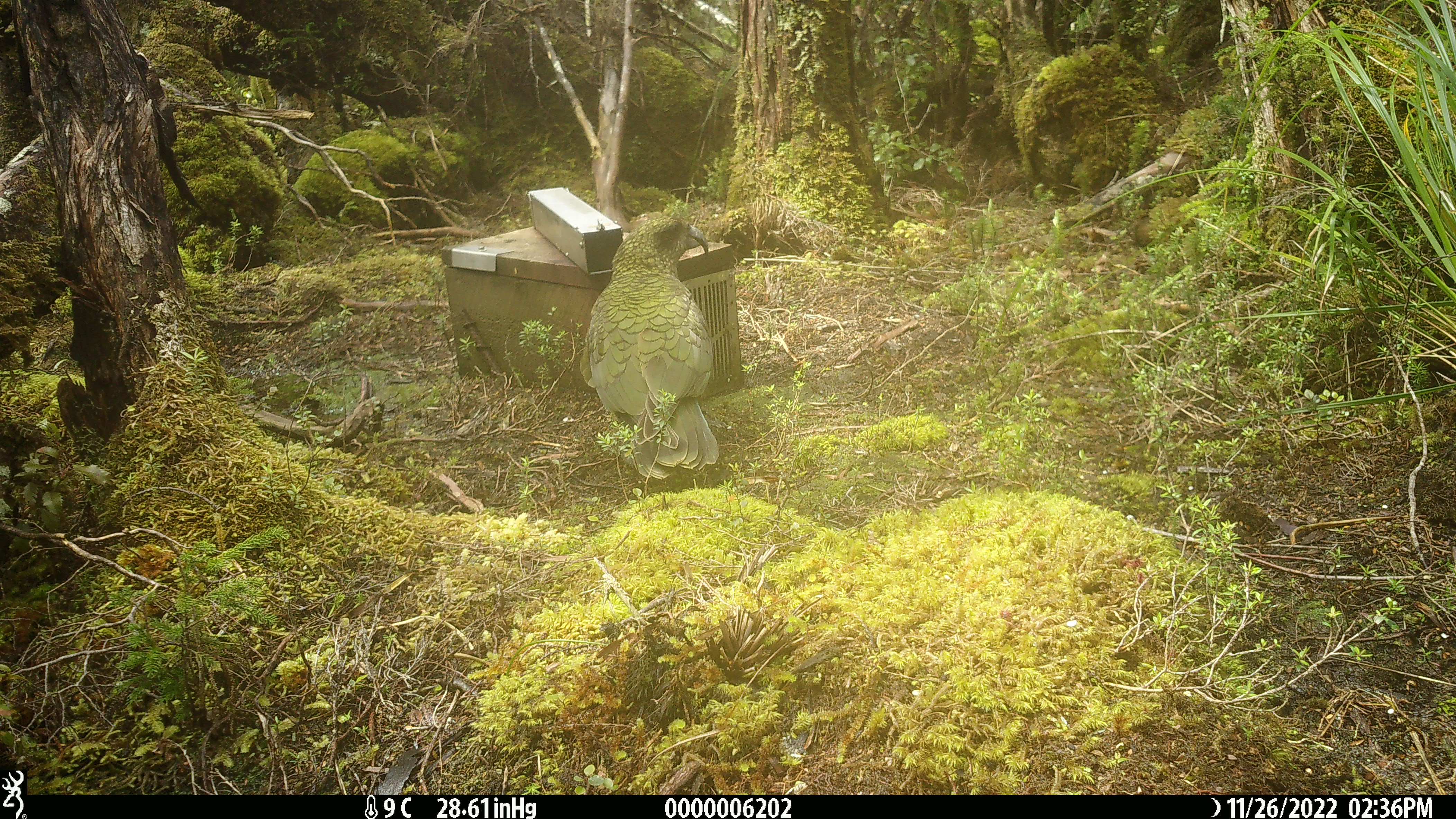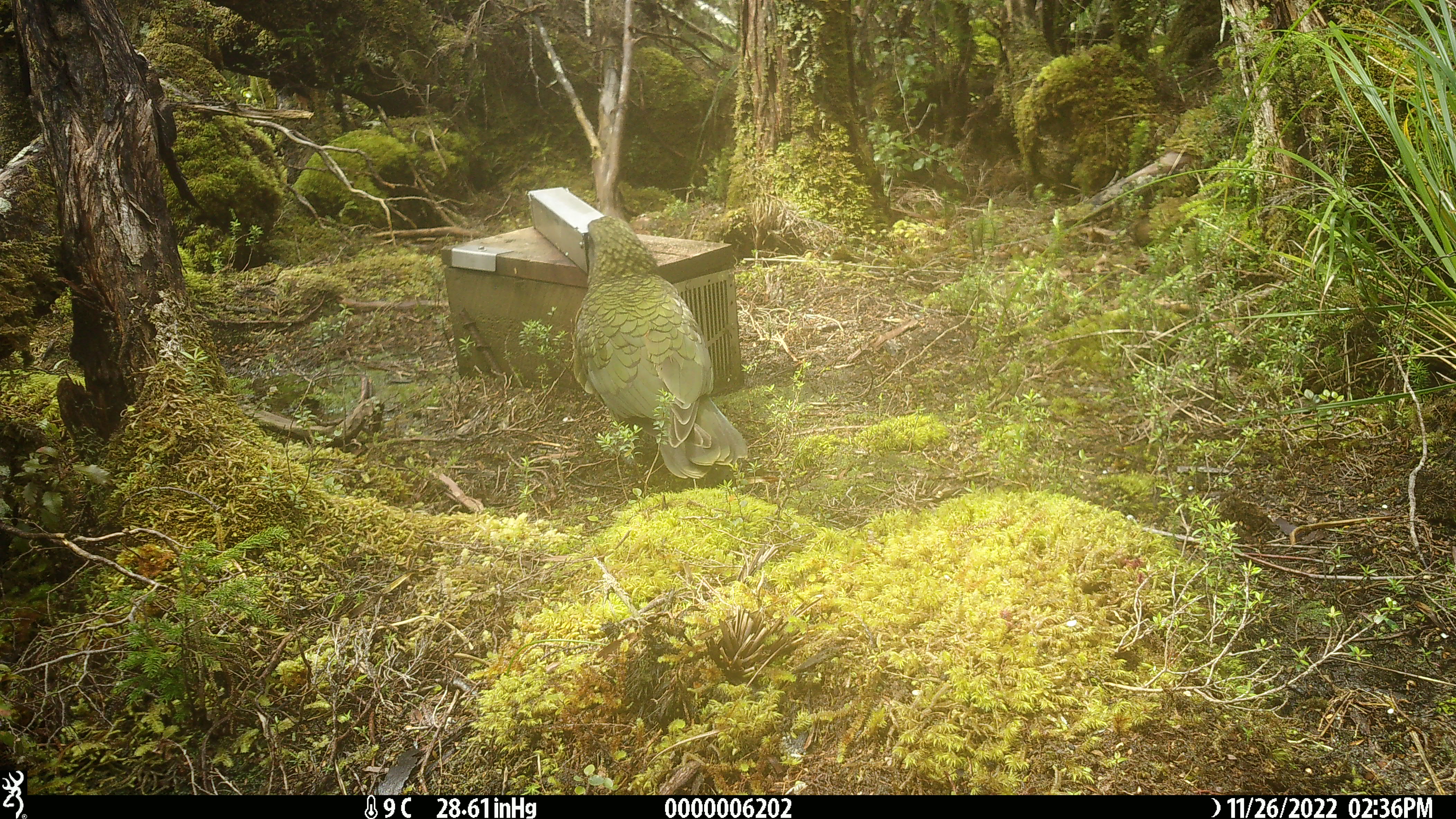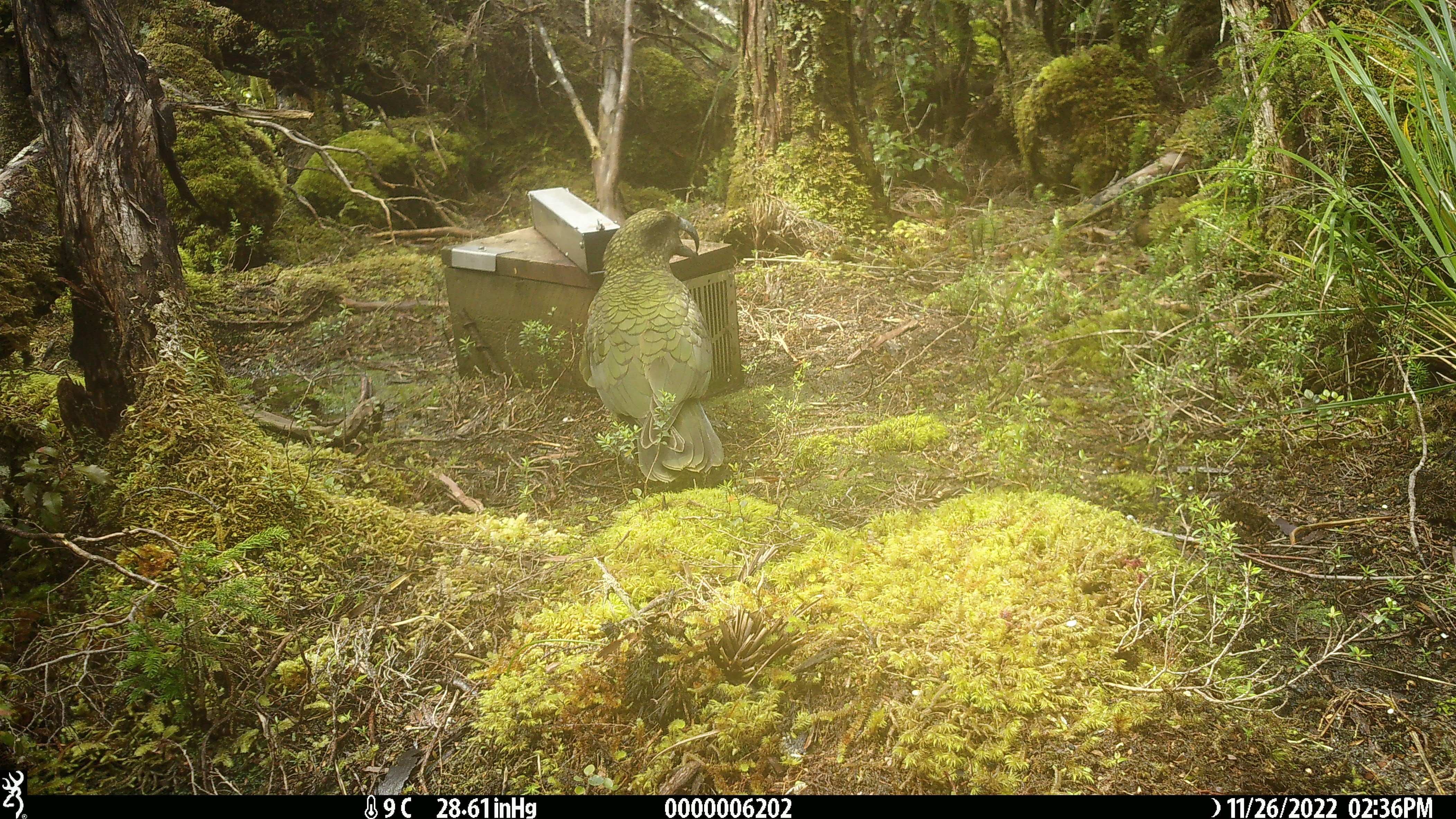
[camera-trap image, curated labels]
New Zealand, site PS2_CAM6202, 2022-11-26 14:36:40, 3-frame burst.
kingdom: Animalia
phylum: Chordata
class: Aves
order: Psittaciformes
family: Strigopidae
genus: Nestor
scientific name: Nestor notabilis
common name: kea